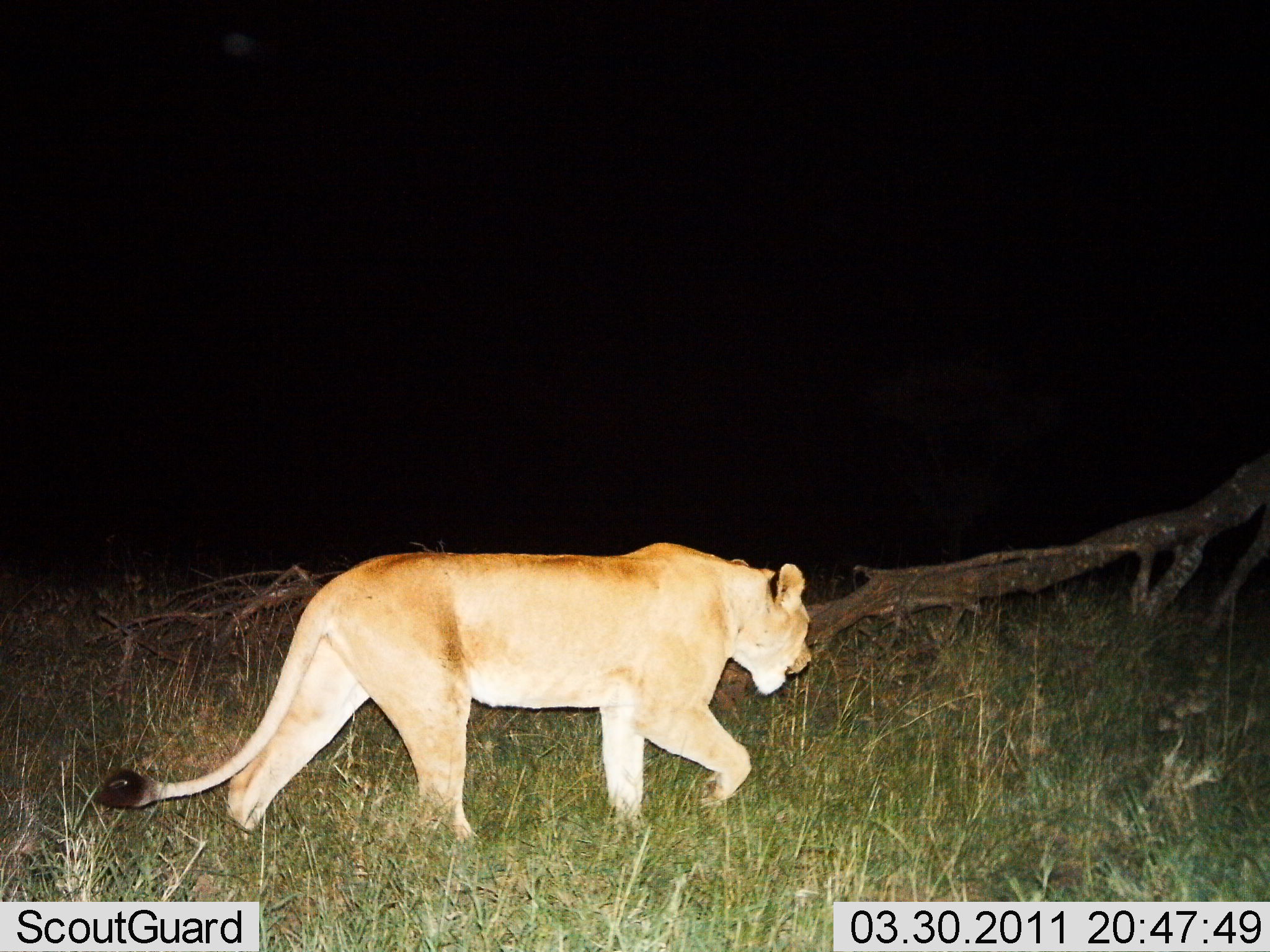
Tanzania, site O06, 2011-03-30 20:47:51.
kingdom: Animalia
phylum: Chordata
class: Mammalia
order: Carnivora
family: Felidae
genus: Panthera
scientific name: Panthera leo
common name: lion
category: lionfemale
Lionfemale (lion) (Panthera leo), count 1. Behavior (volunteer vote fractions): standing 0%, resting 0%, moving 100%, interacting 0%. Young present (vote fraction): 0%. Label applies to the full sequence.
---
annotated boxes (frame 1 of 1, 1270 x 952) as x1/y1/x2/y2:
animal: 90/540/815/862